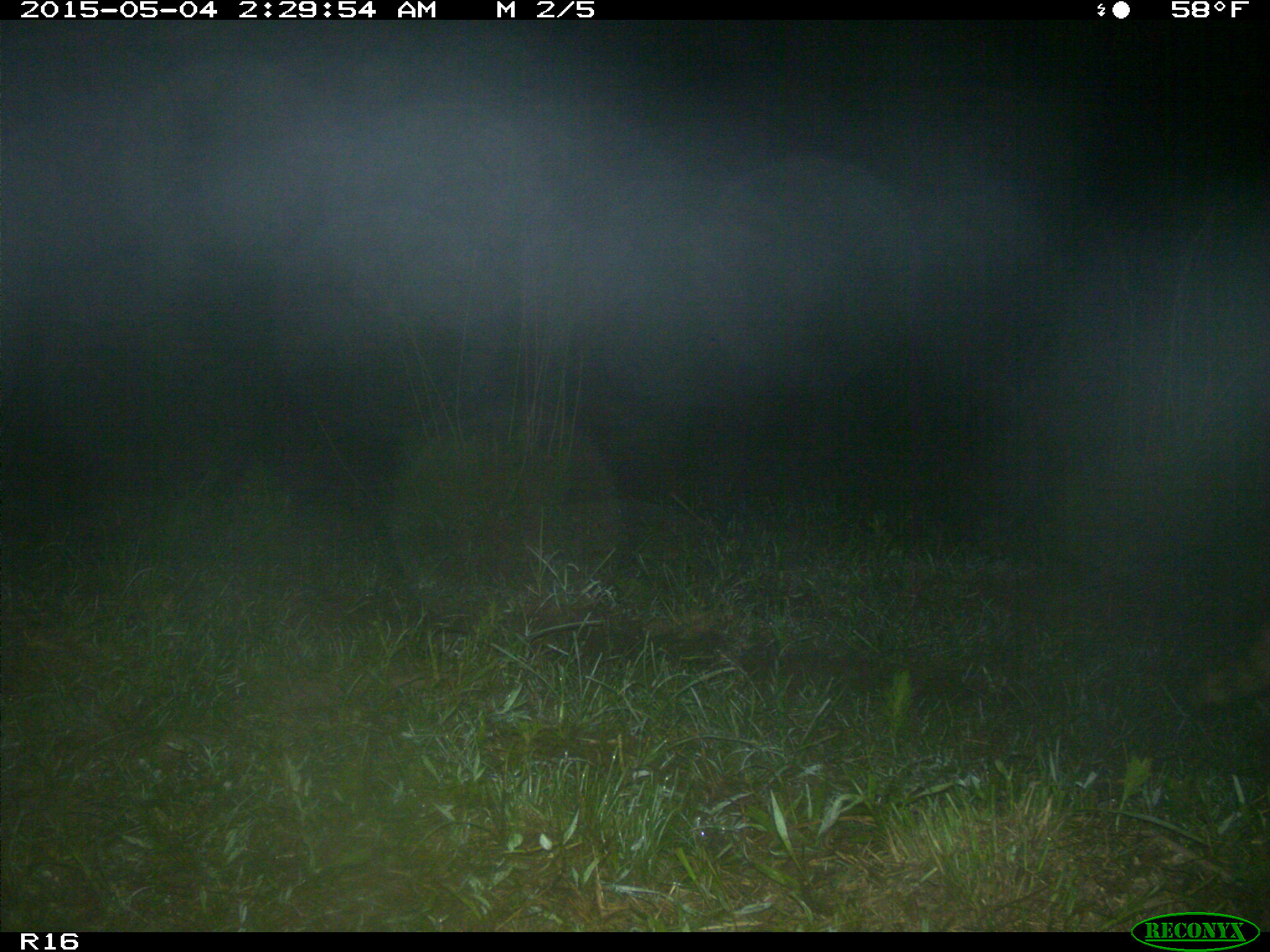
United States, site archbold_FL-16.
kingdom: Animalia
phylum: Chordata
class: Mammalia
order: Carnivora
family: Procyonidae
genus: Procyon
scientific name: Procyon lotor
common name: common raccoon